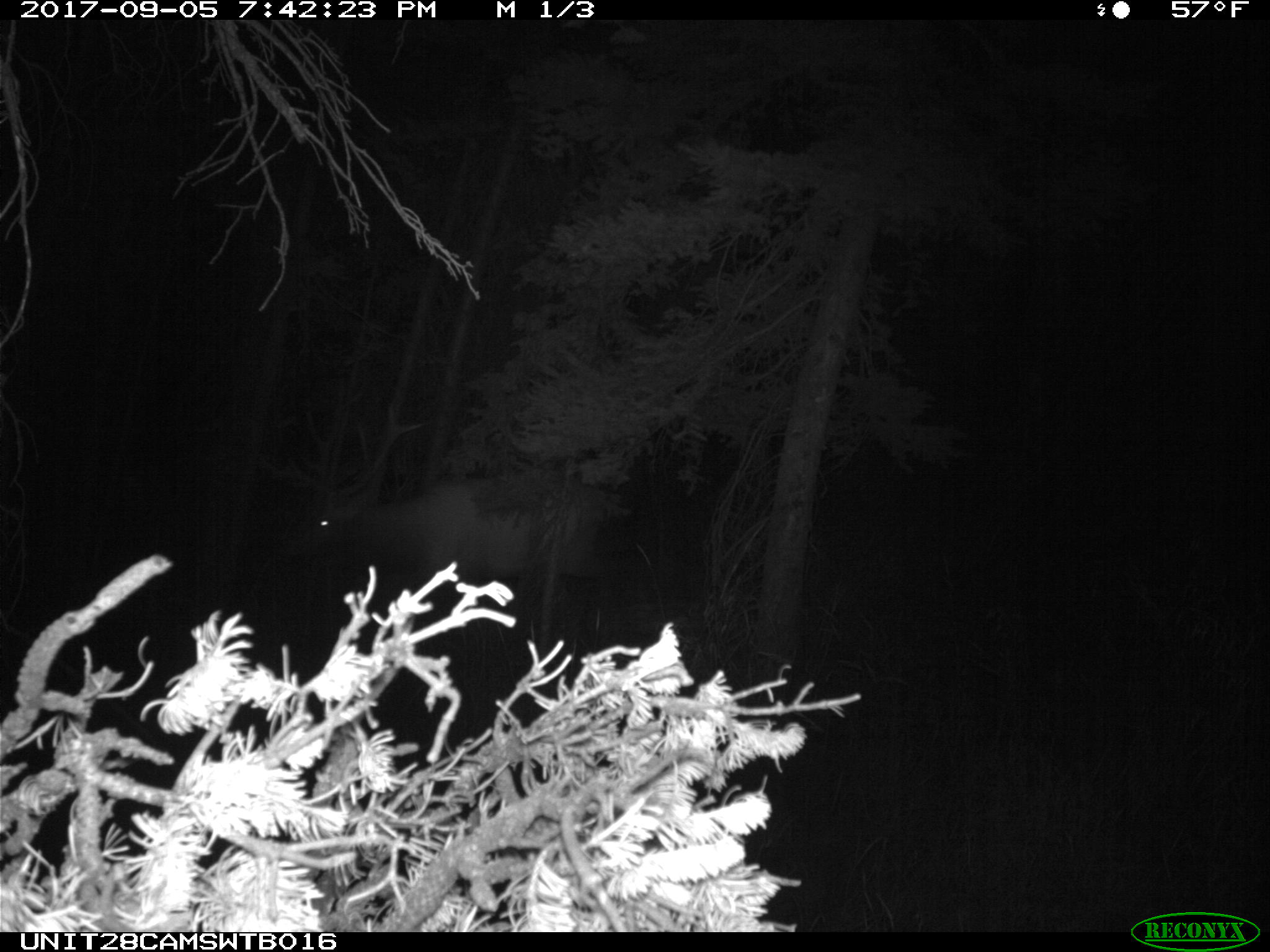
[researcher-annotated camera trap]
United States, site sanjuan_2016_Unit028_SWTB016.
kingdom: Animalia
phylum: Chordata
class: Mammalia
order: Artiodactyla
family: Cervidae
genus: Cervus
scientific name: Cervus elaphus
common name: red deer